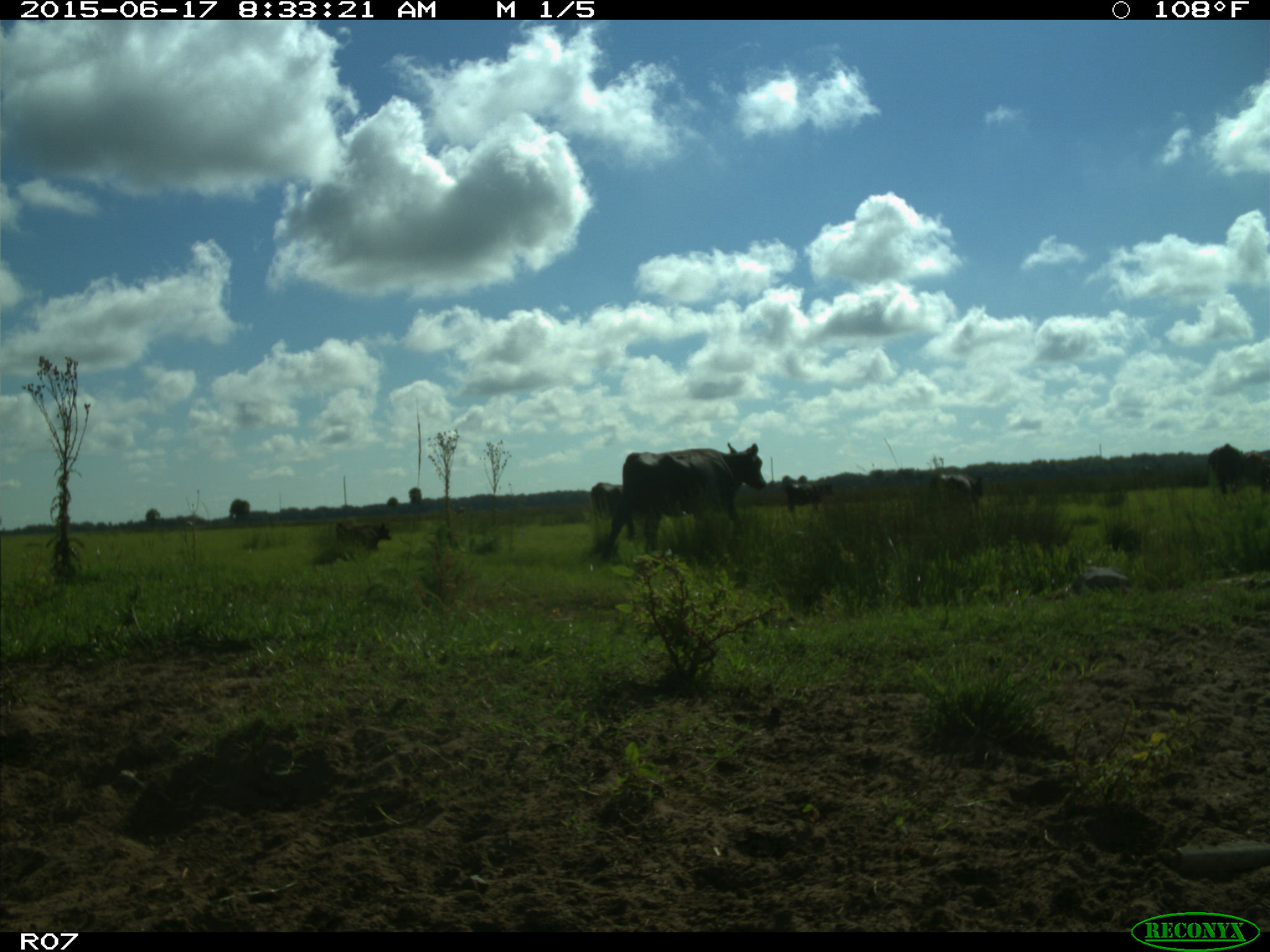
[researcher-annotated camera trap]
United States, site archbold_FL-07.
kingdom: Animalia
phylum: Chordata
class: Mammalia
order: Artiodactyla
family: Bovidae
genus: Bos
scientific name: Bos taurus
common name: domestic cow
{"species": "Bos taurus (domestic cow)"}